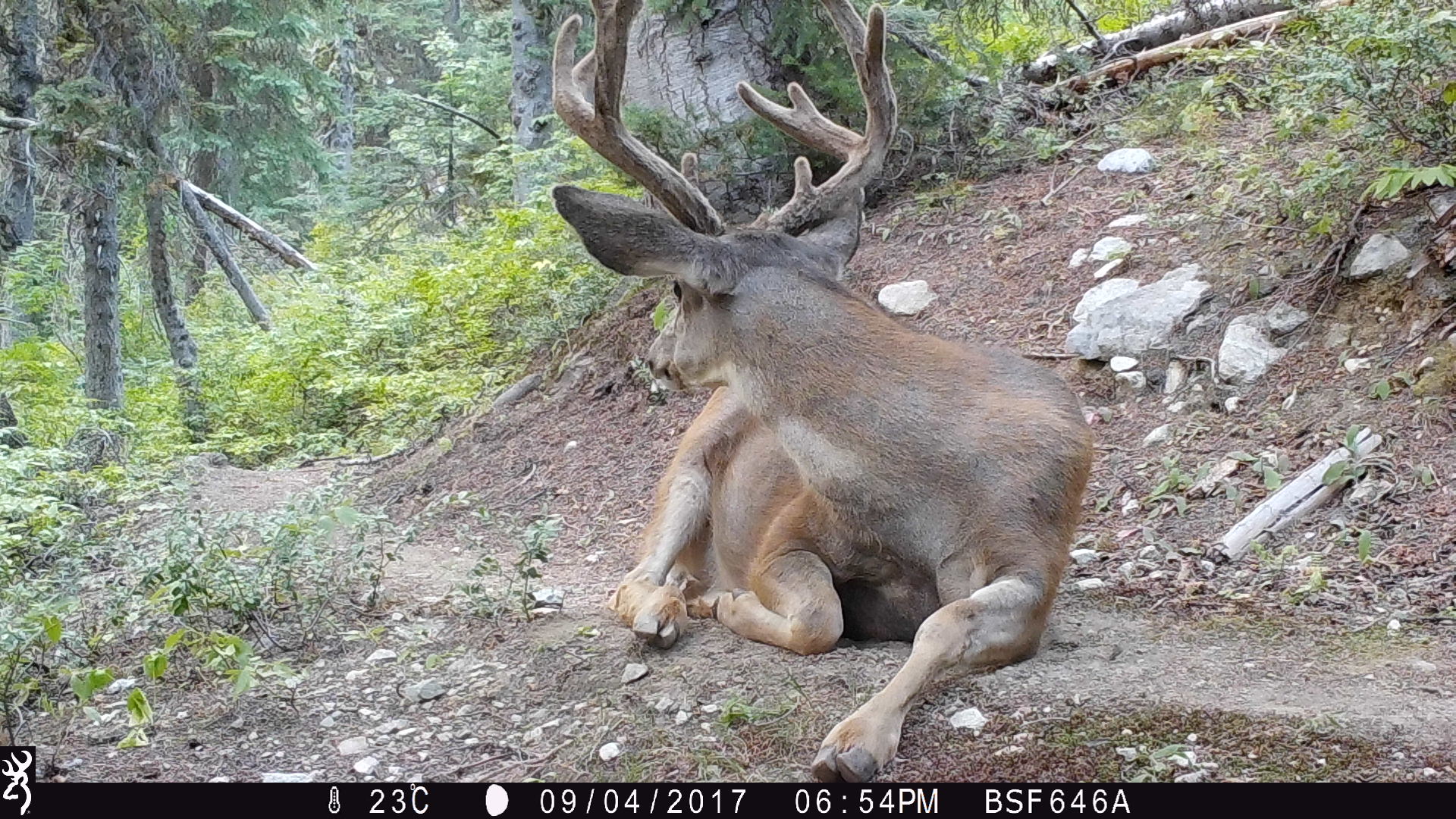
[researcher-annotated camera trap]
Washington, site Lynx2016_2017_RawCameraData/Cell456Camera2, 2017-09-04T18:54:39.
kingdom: Animalia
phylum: Chordata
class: Mammalia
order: Artiodactyla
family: Cervidae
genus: Odocoileus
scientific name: Odocoileus hemionus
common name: mule deer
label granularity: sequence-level